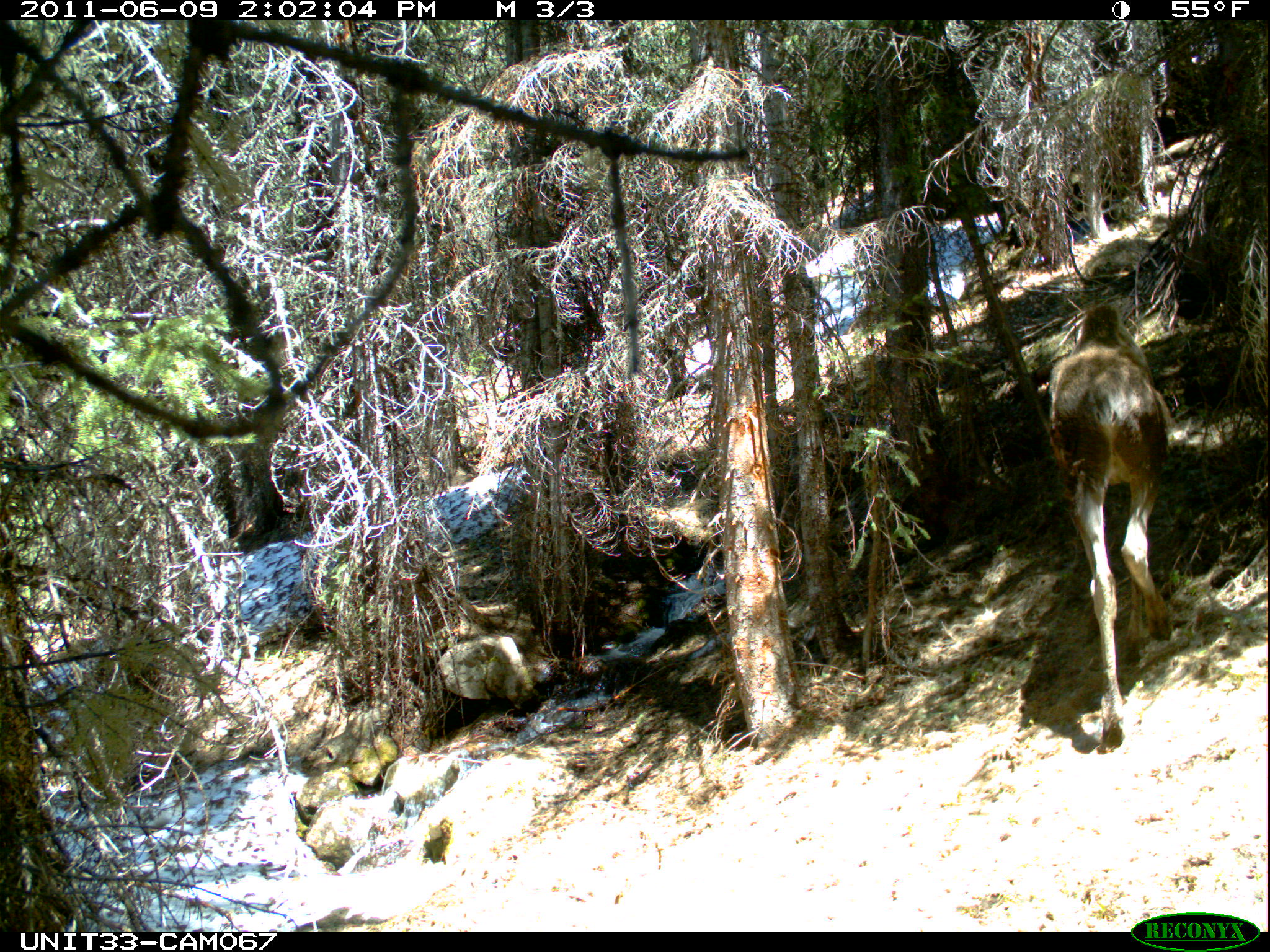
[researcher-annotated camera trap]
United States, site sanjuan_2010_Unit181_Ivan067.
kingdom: Animalia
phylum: Chordata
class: Mammalia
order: Artiodactyla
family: Cervidae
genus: Alces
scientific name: Alces alces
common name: moose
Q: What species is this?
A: Alces alces (moose).